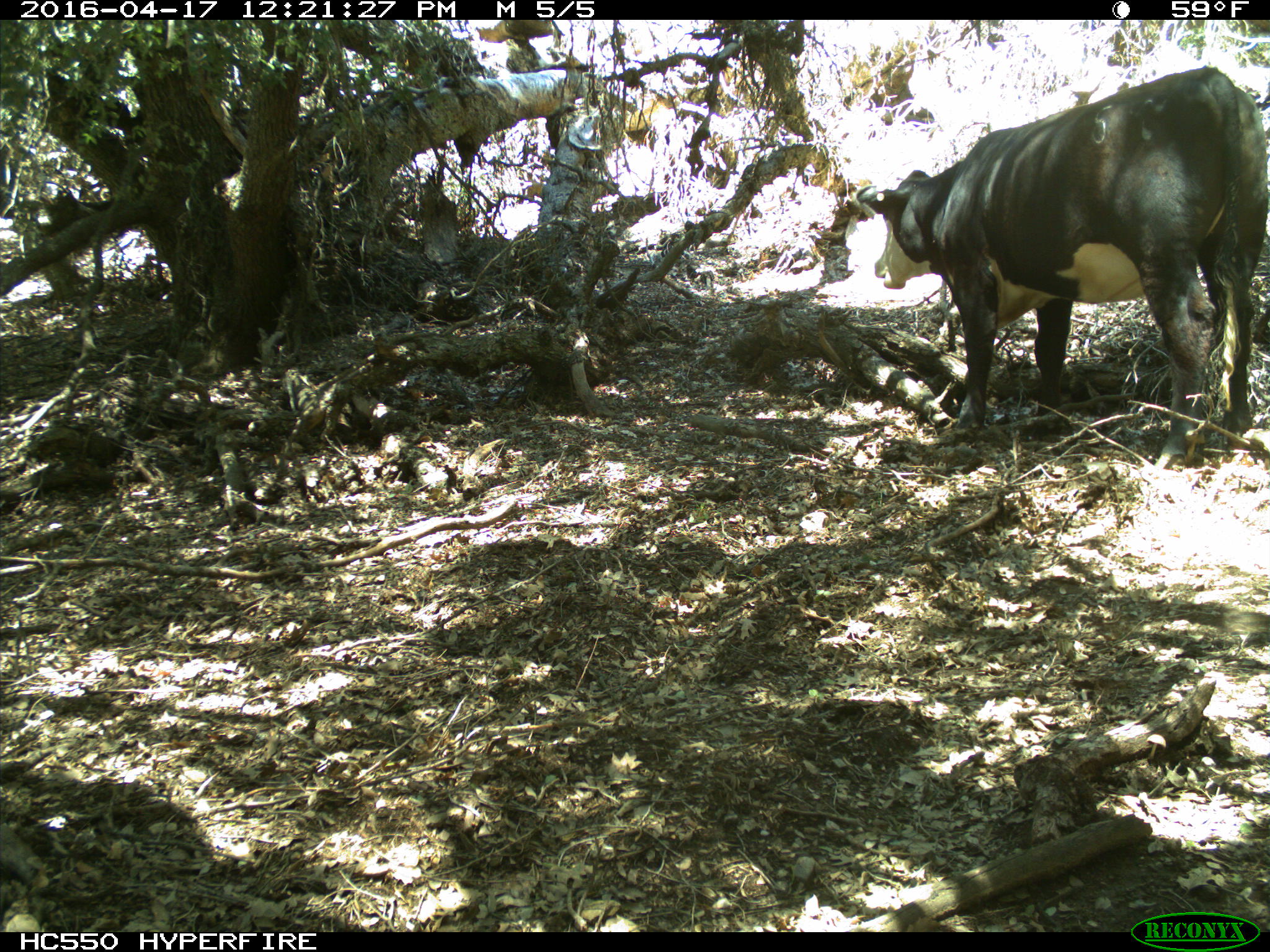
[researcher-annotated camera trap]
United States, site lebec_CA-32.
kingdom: Animalia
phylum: Chordata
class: Mammalia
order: Artiodactyla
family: Bovidae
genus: Bos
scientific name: Bos taurus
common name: domestic cow